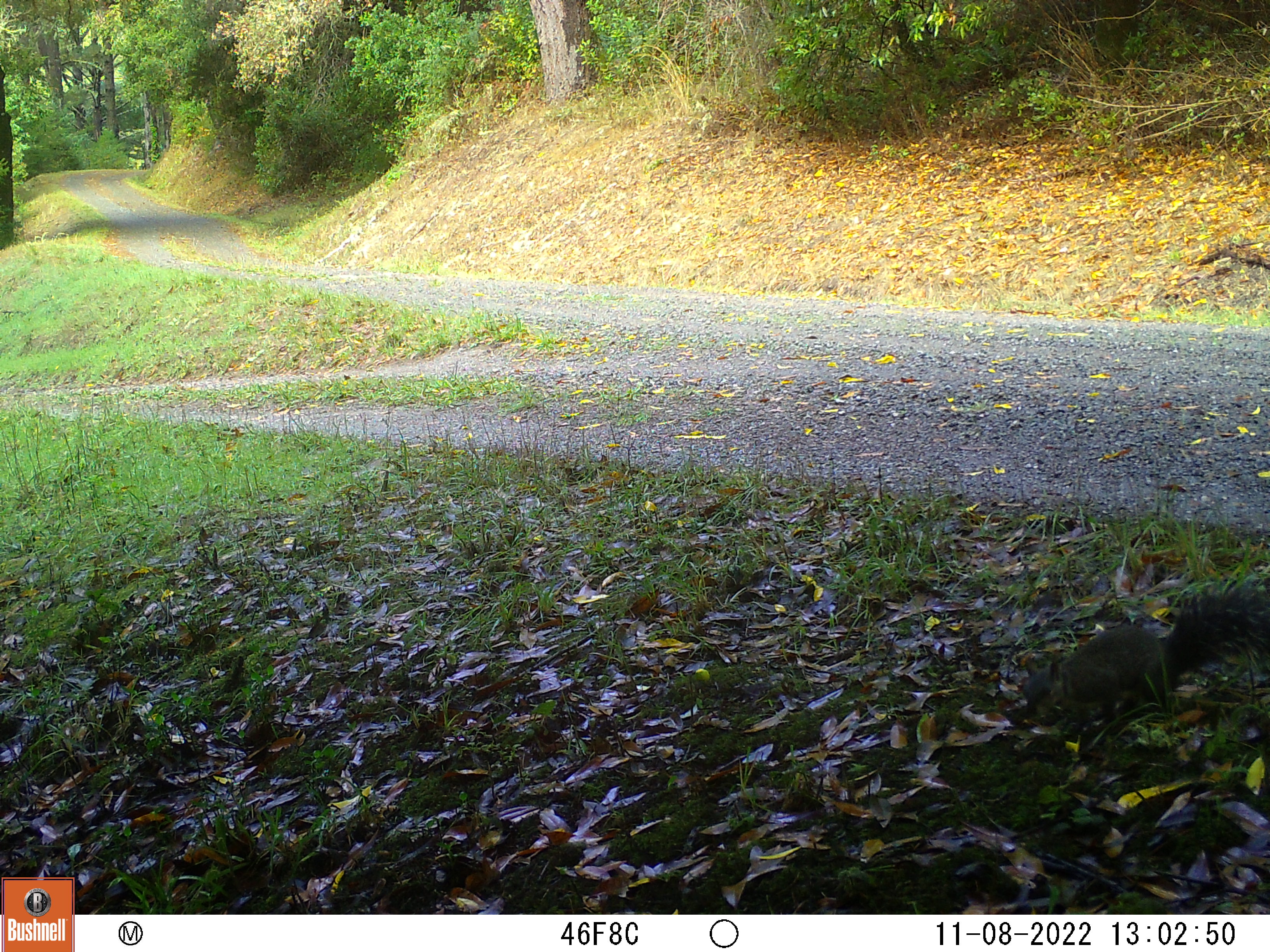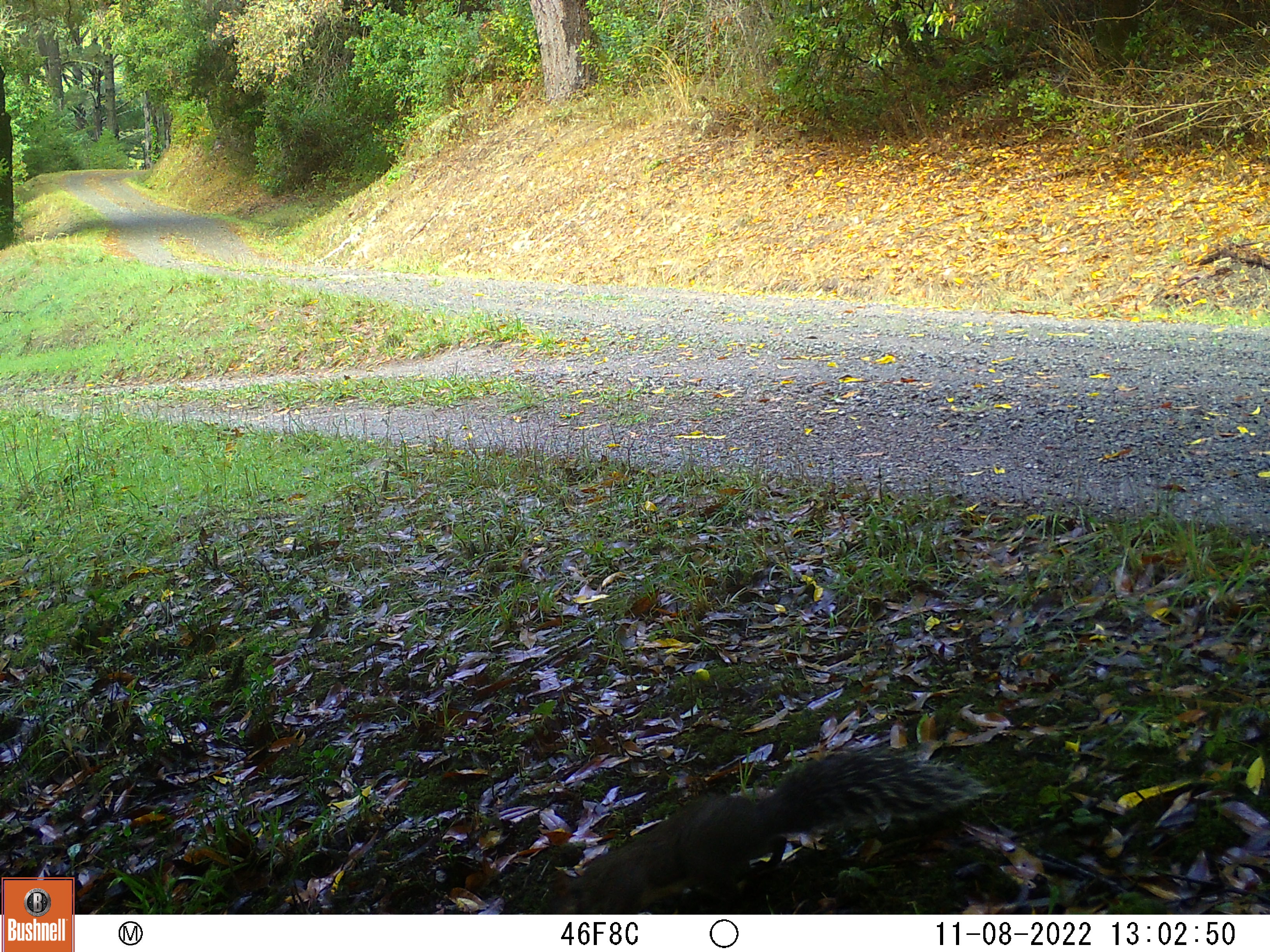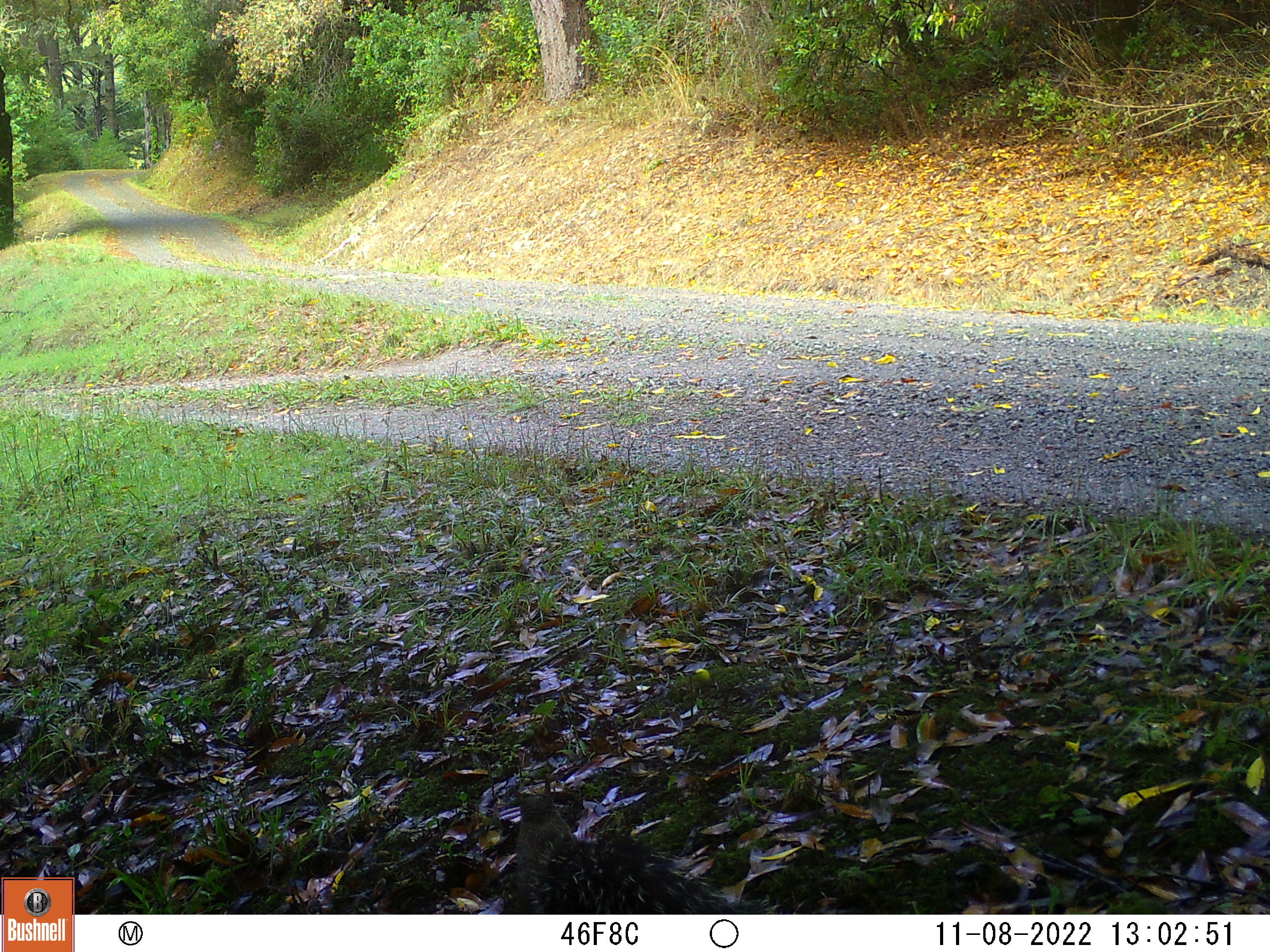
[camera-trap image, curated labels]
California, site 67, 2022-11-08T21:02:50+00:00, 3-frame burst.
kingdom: Animalia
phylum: Chordata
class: Mammalia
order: Rodentia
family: Sciuridae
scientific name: Sciuridae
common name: squirrel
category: unknown squirrel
Unknown squirrel (squirrel) (Sciuridae).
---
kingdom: Animalia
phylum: Chordata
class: Mammalia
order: Artiodactyla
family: Cervidae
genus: Odocoileus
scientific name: Odocoileus hemionus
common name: mule deer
Mule deer (Odocoileus hemionus).